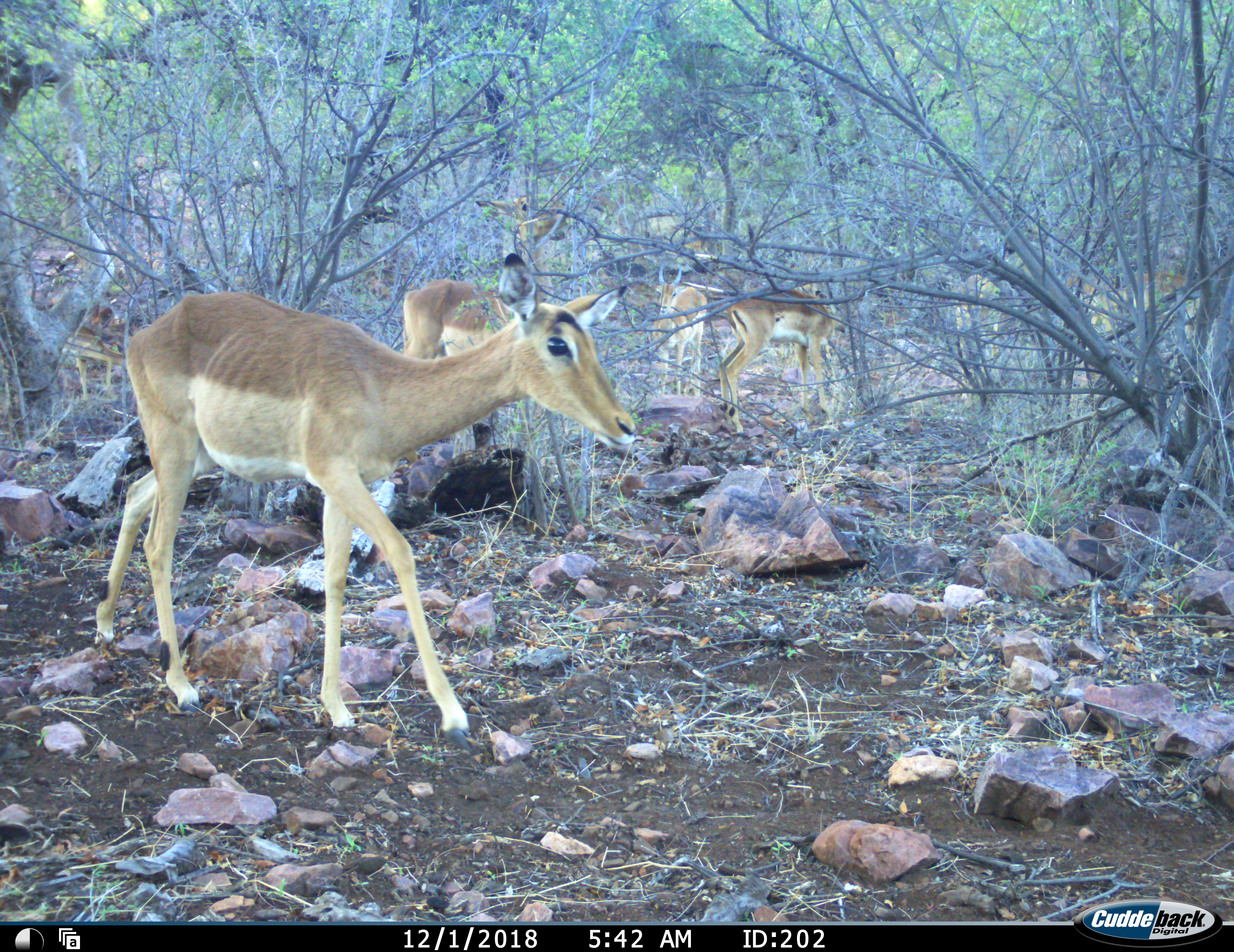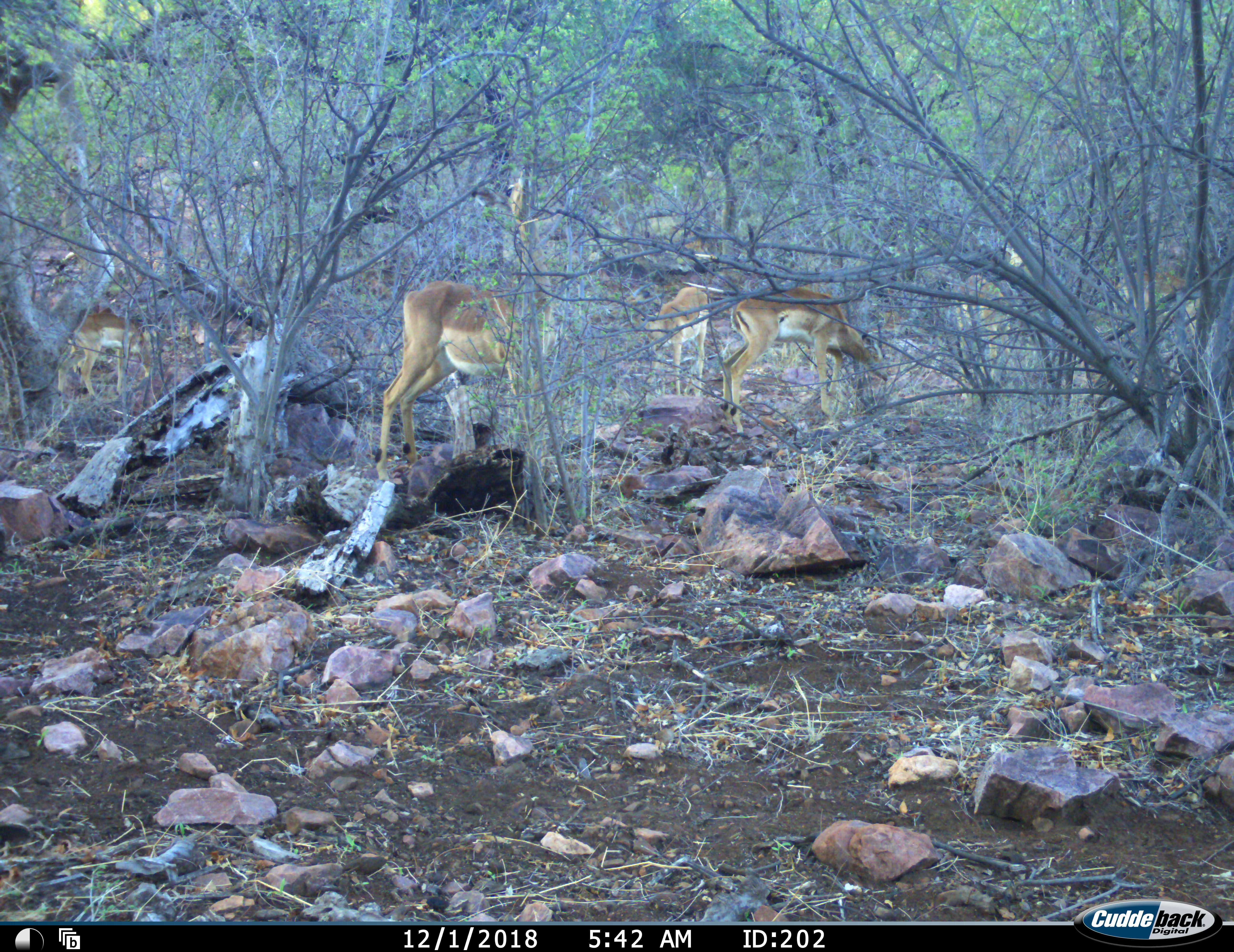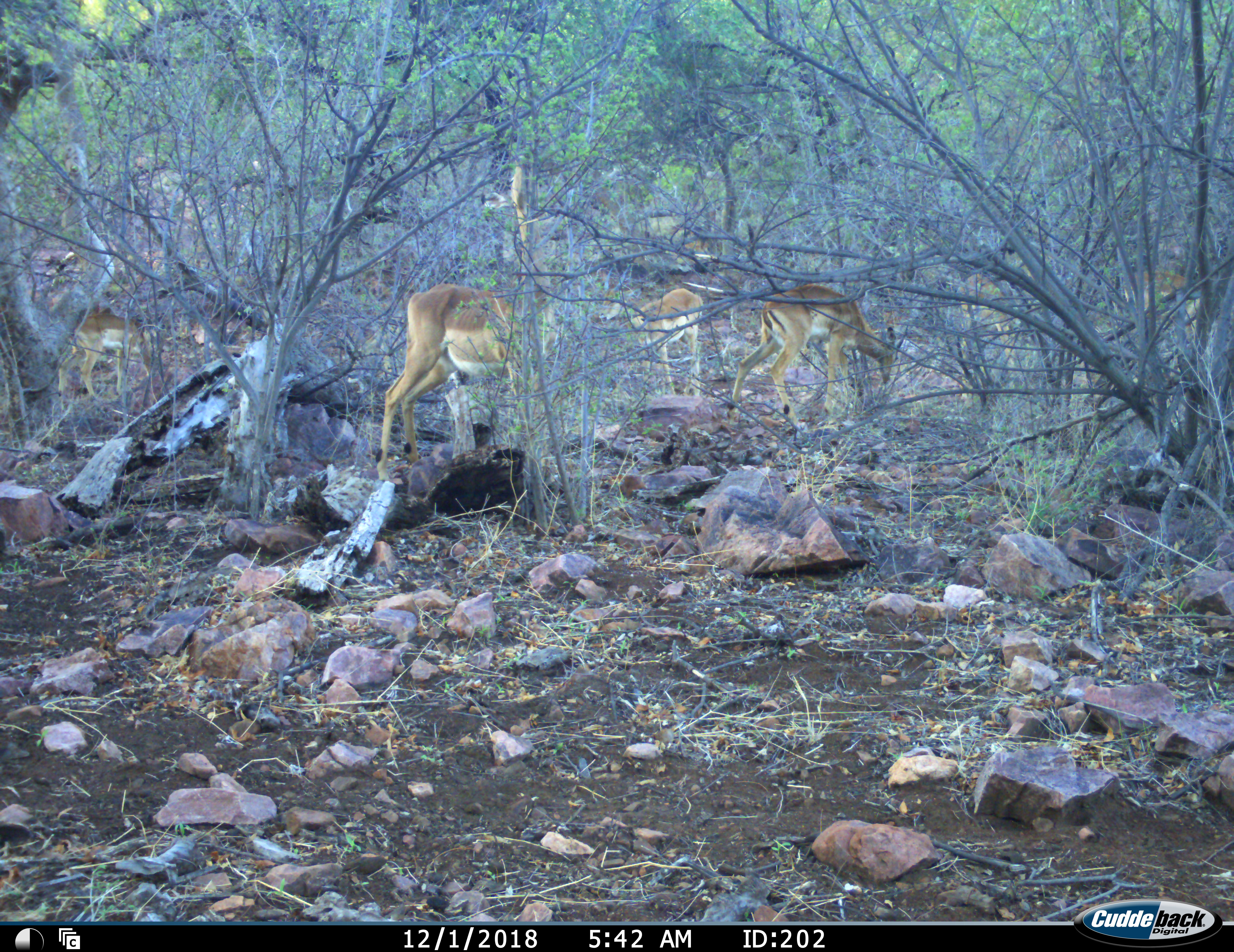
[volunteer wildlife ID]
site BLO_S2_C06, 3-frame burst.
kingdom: Animalia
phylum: Chordata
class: Mammalia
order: Artiodactyla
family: Bovidae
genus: Aepyceros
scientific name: Aepyceros melampus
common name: impala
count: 5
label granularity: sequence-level